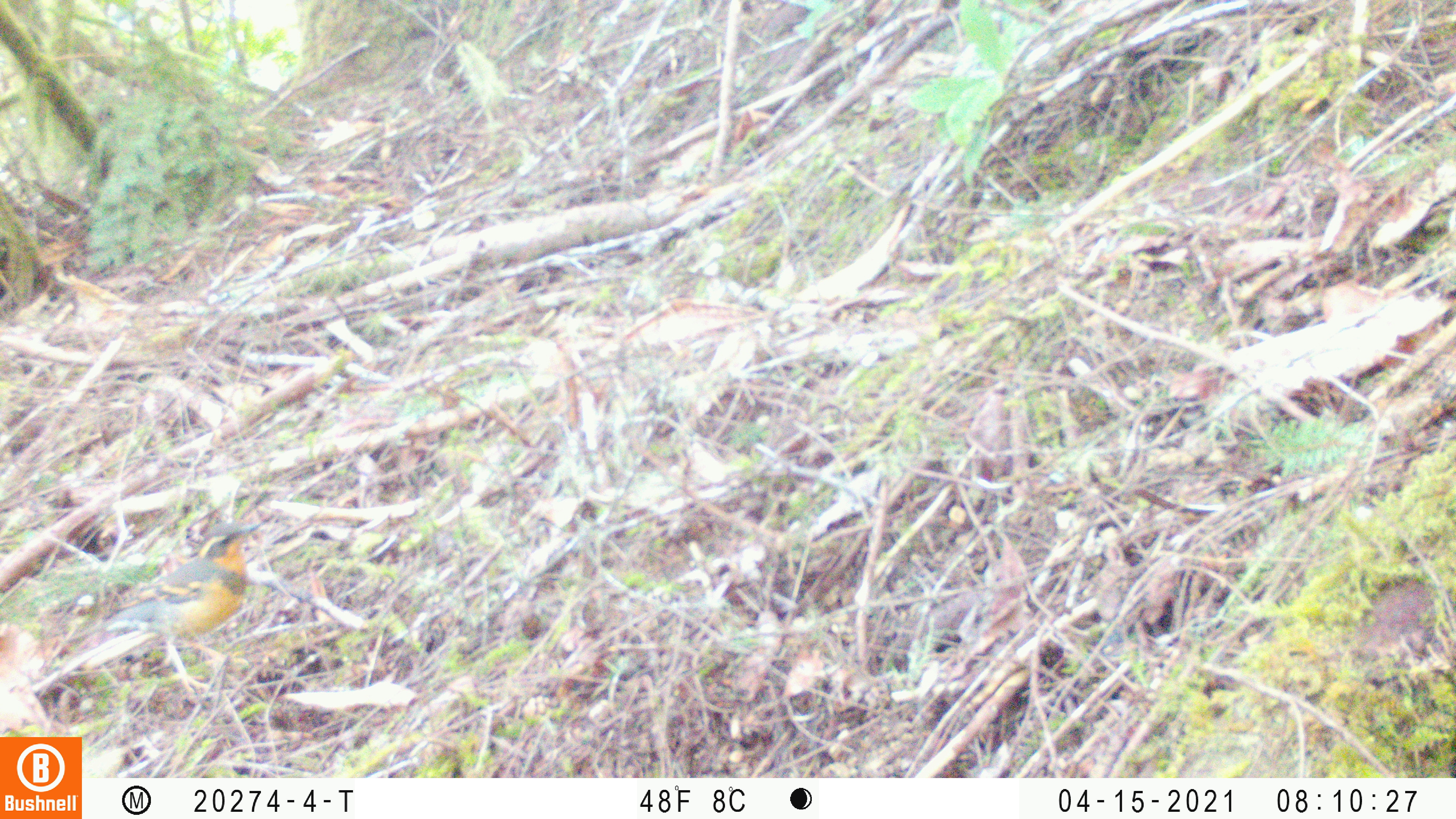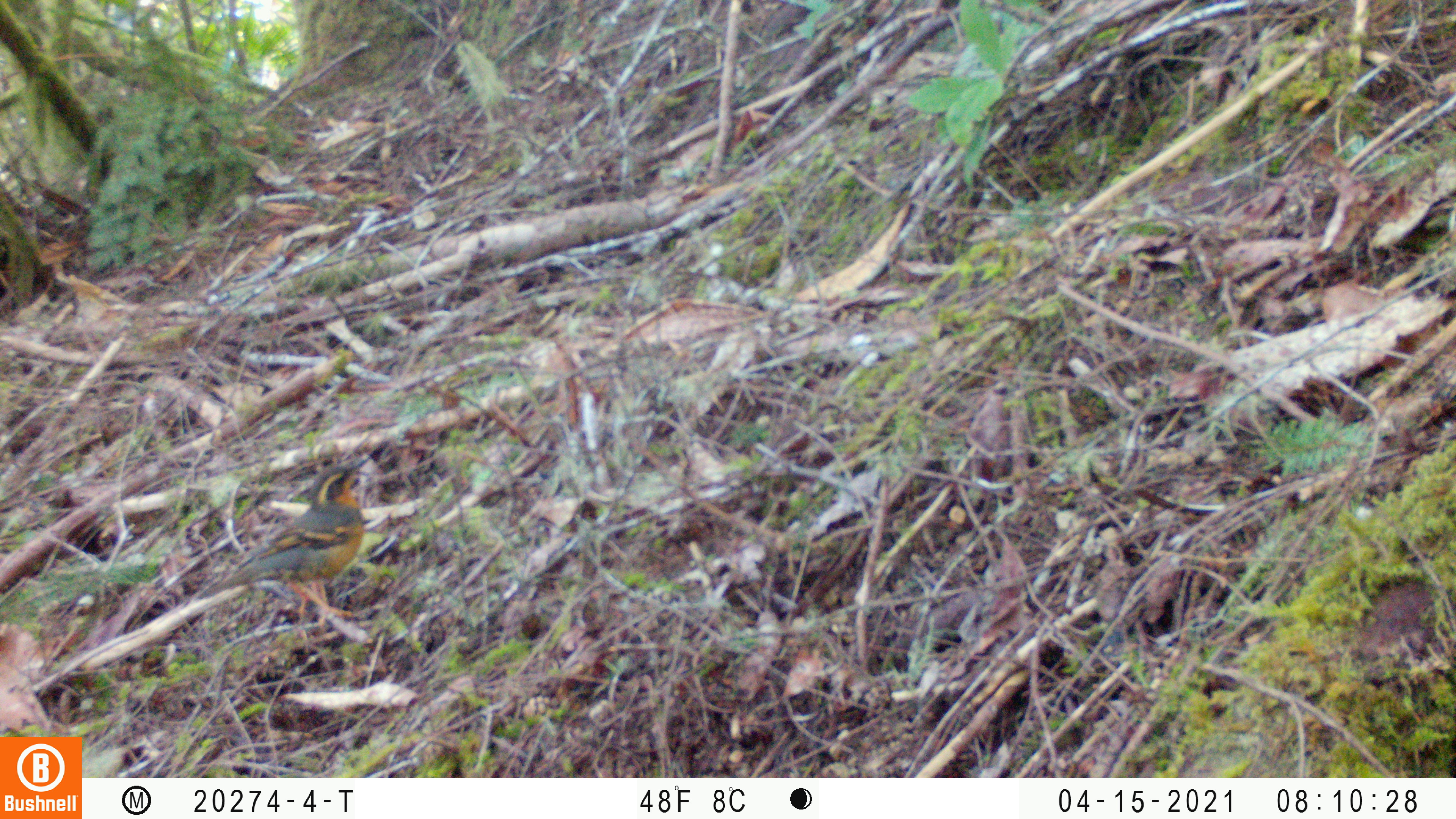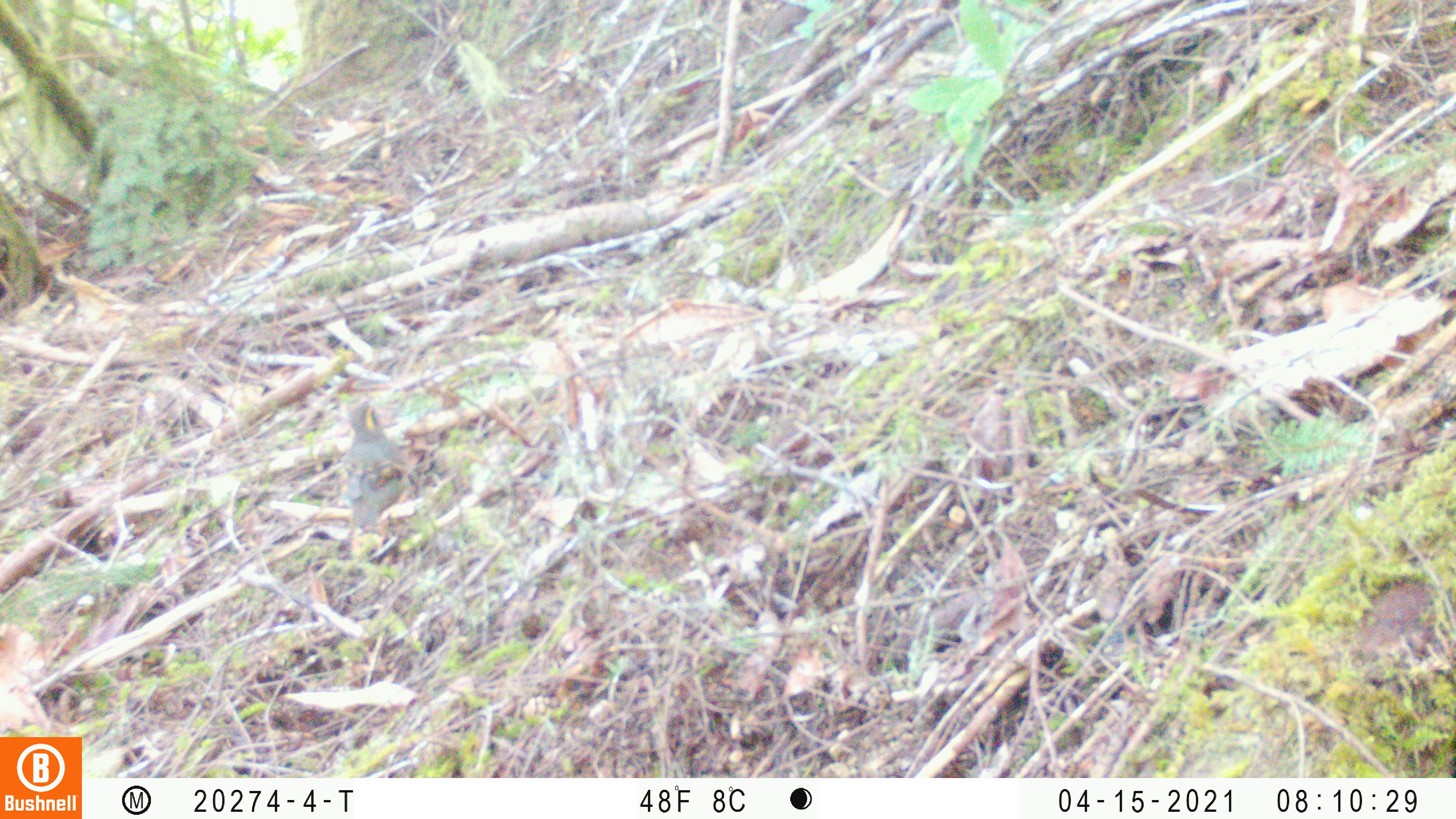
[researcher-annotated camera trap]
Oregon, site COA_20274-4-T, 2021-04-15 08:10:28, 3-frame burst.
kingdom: Animalia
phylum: Chordata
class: Aves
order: Passeriformes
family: Turdidae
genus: Ixoreus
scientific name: Ixoreus naevius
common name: varied thrush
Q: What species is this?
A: Varied thrush (Ixoreus naevius).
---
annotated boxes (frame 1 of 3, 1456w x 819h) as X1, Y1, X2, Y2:
varied thrush: 62, 519, 269, 699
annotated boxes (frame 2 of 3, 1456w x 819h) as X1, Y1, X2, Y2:
varied thrush: 201, 454, 375, 632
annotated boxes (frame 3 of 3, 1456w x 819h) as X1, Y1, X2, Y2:
varied thrush: 335, 396, 416, 556